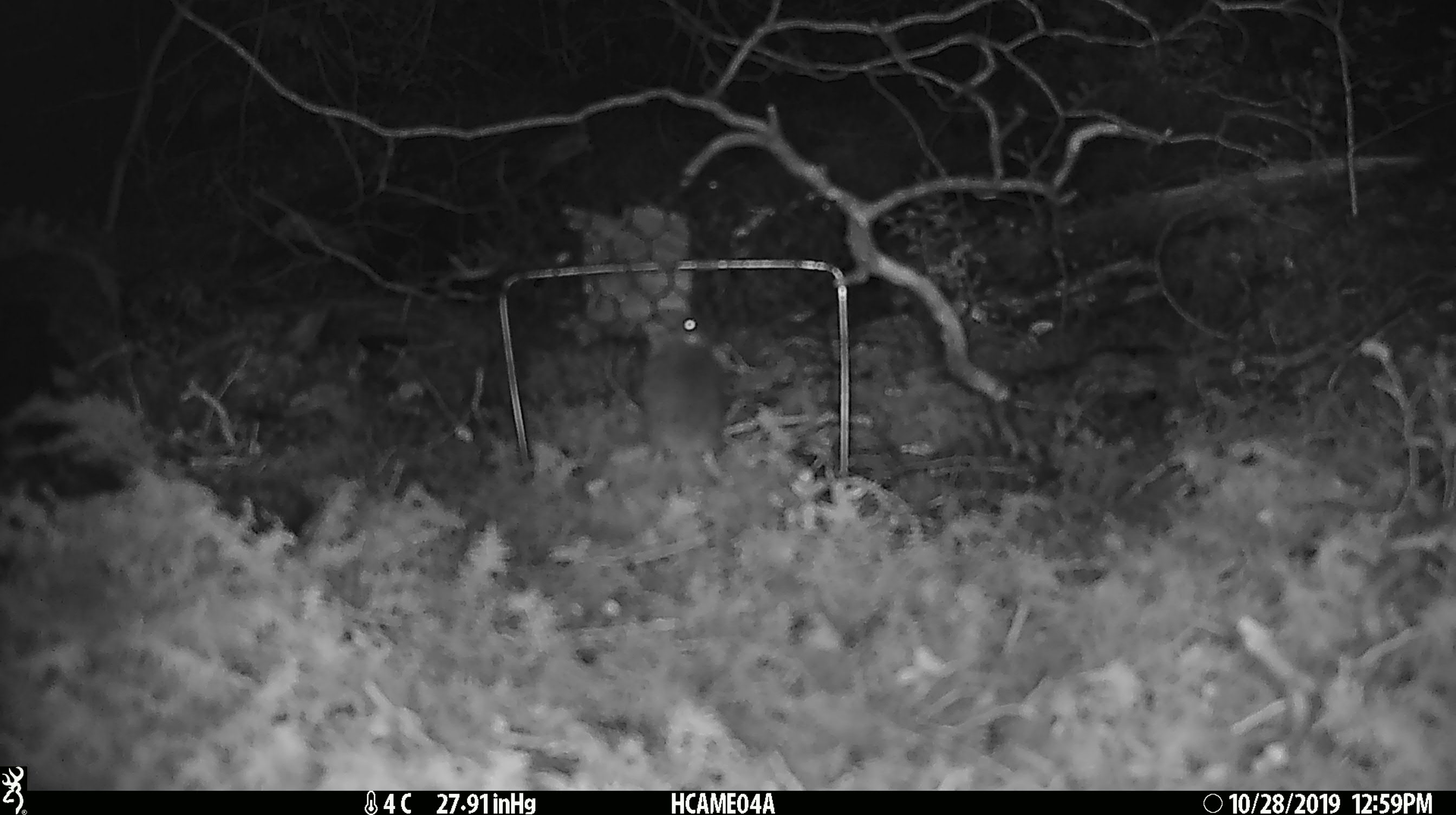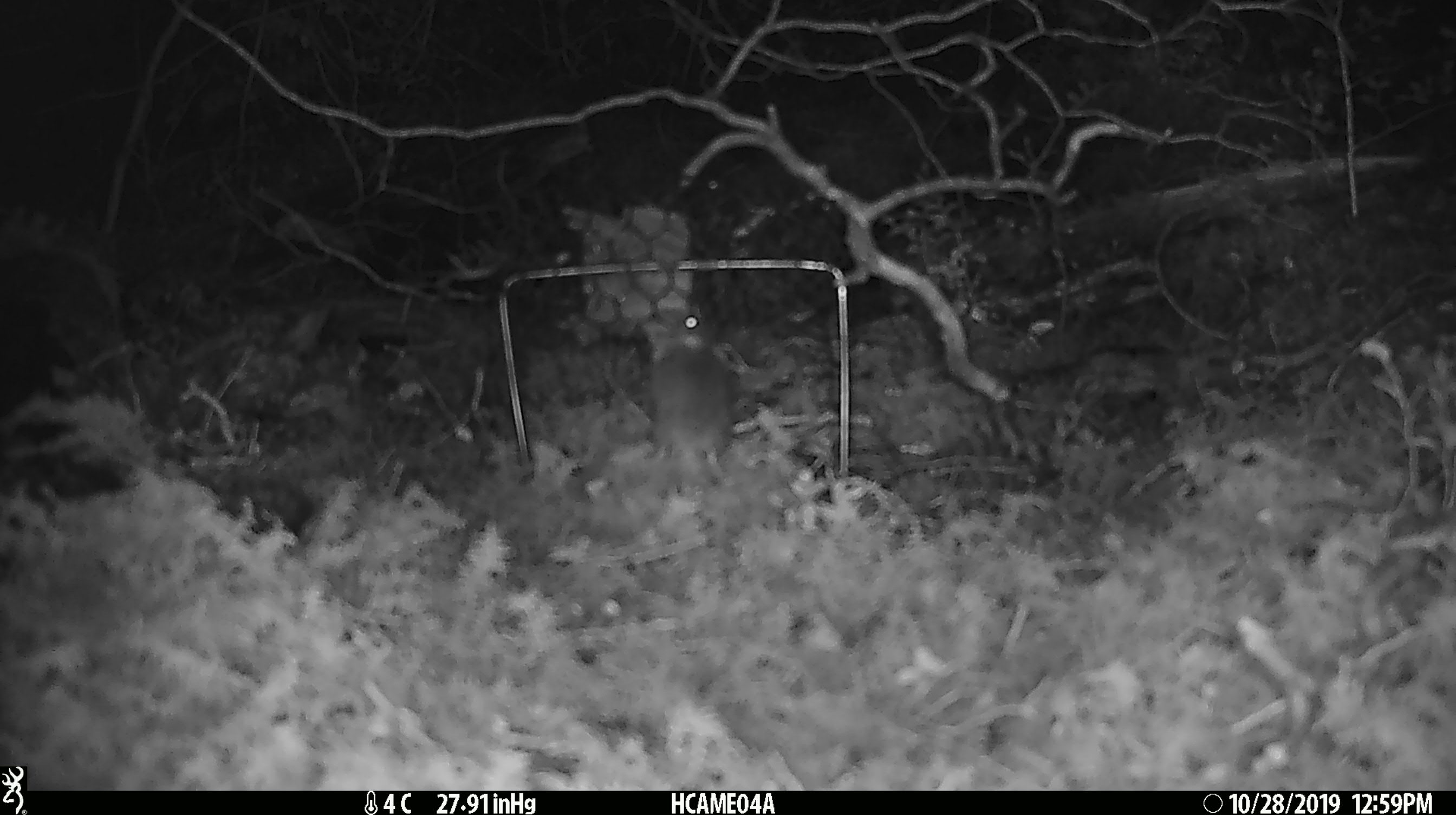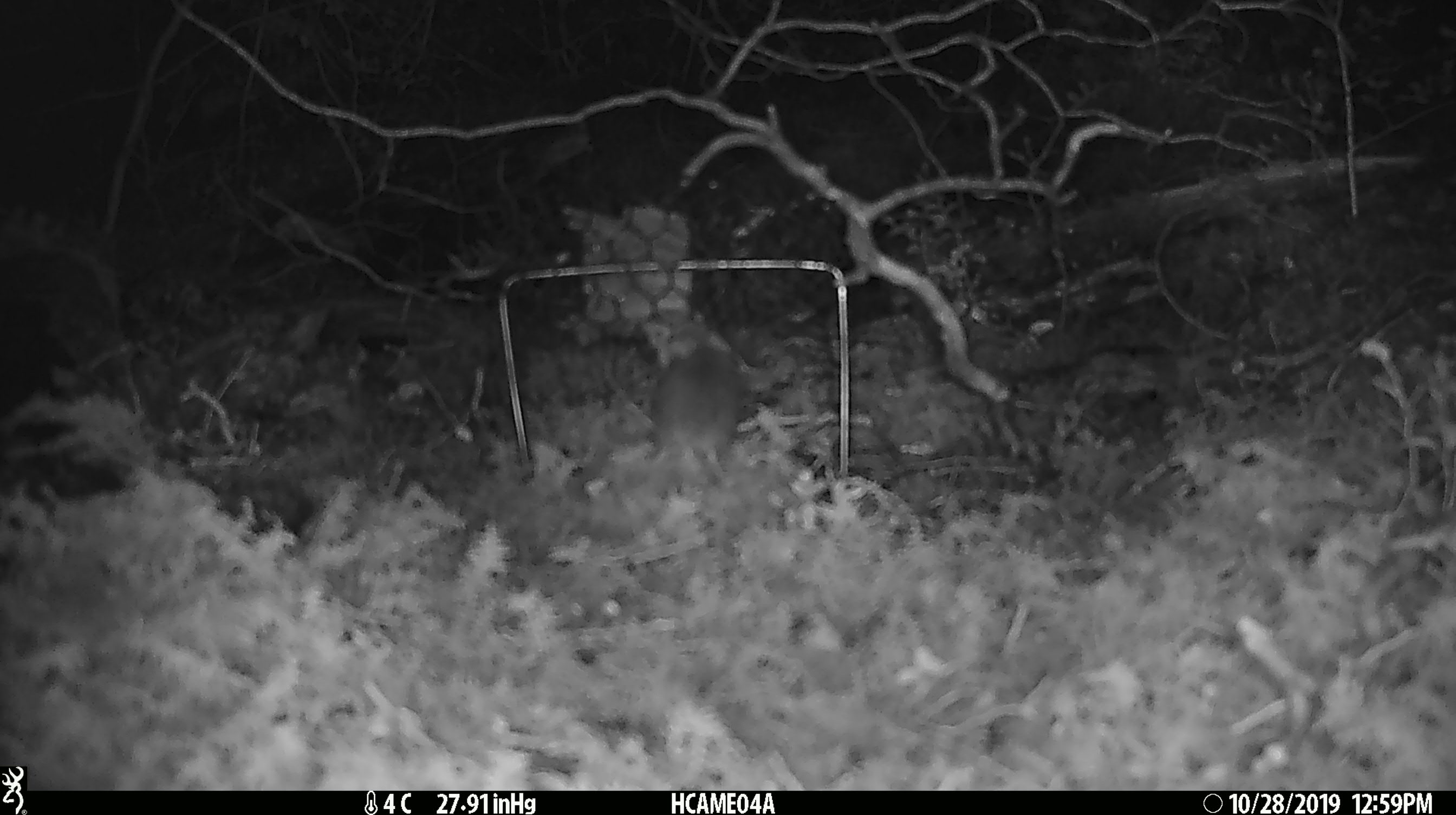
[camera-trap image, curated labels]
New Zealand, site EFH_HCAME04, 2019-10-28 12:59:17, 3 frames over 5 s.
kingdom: Animalia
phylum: Chordata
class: Mammalia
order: Rodentia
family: Muridae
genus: Mus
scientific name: Mus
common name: mouse